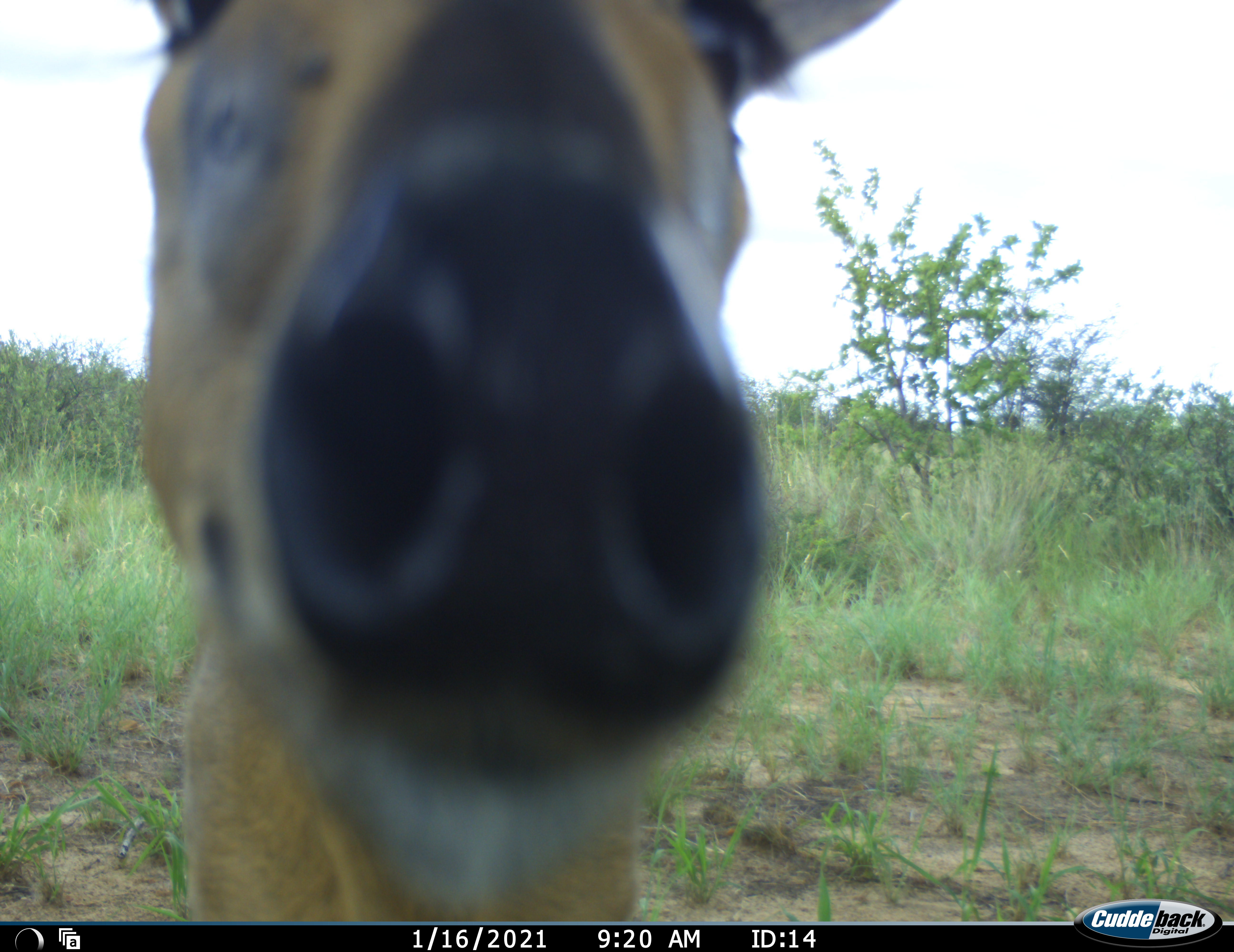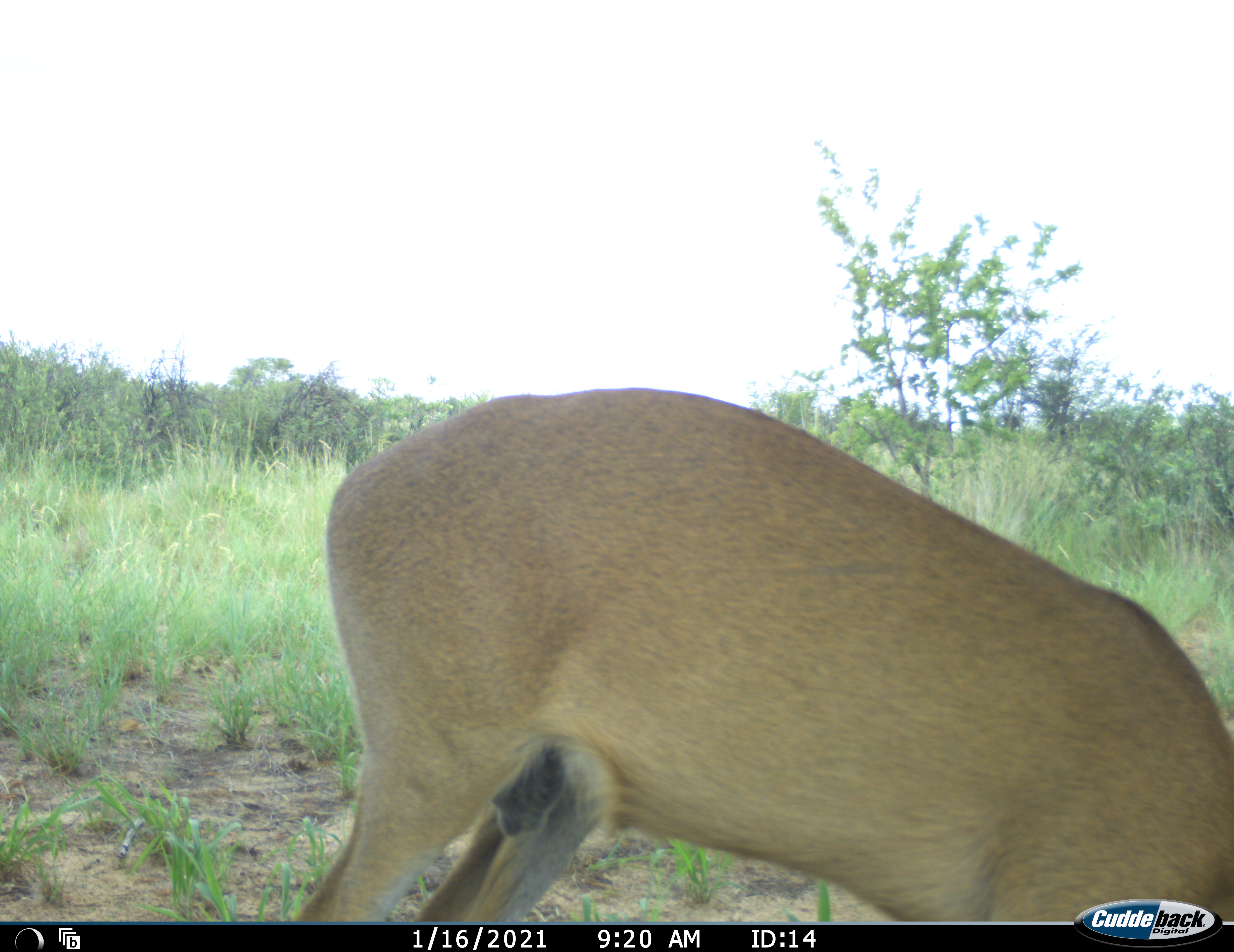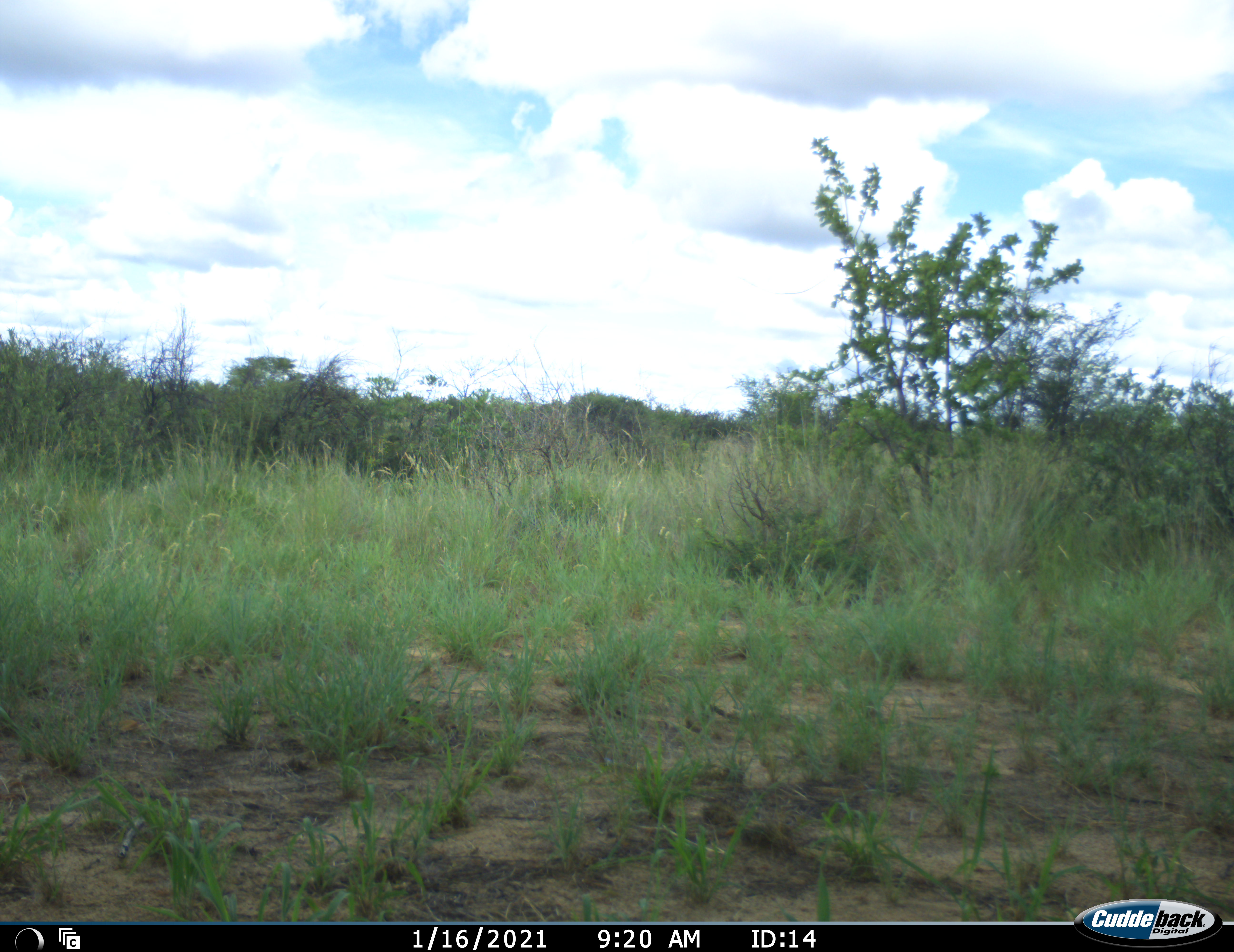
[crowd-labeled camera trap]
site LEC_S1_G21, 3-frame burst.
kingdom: Animalia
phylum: Chordata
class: Mammalia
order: Artiodactyla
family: Bovidae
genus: Sylvicapra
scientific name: Sylvicapra grimmia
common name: common duiker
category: duikercommongrey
Duikercommongrey (common duiker) (Sylvicapra grimmia), count 1. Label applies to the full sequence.